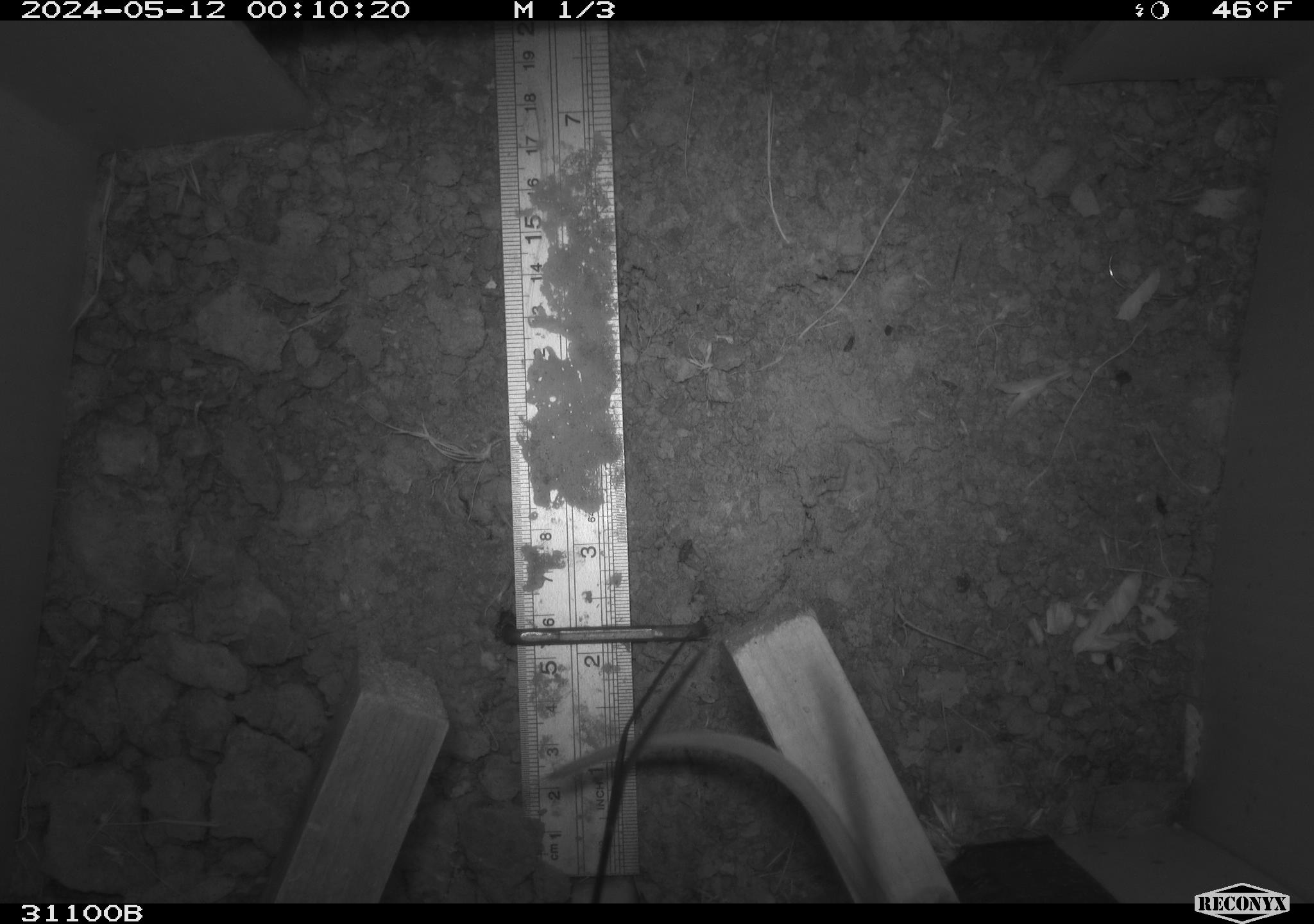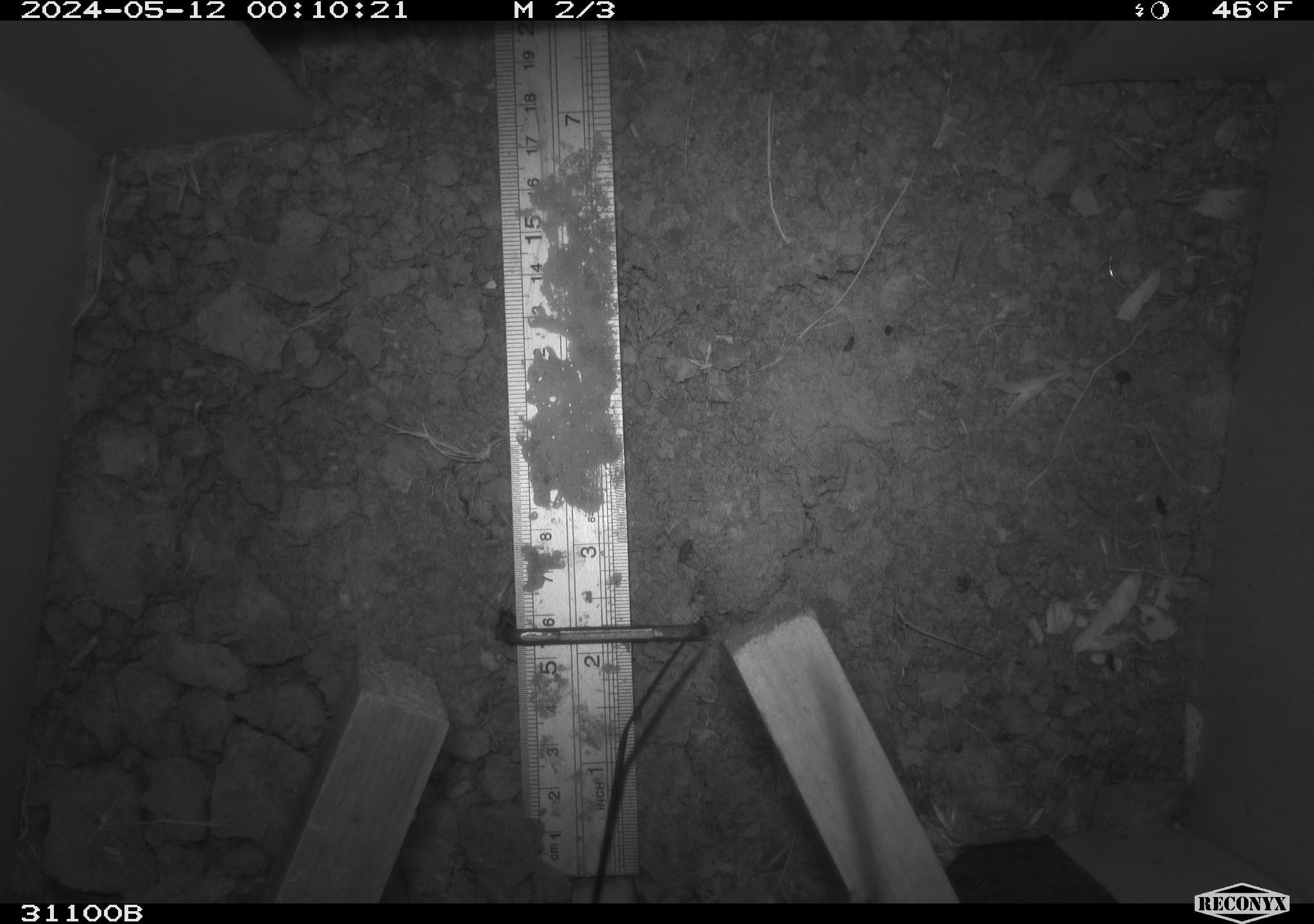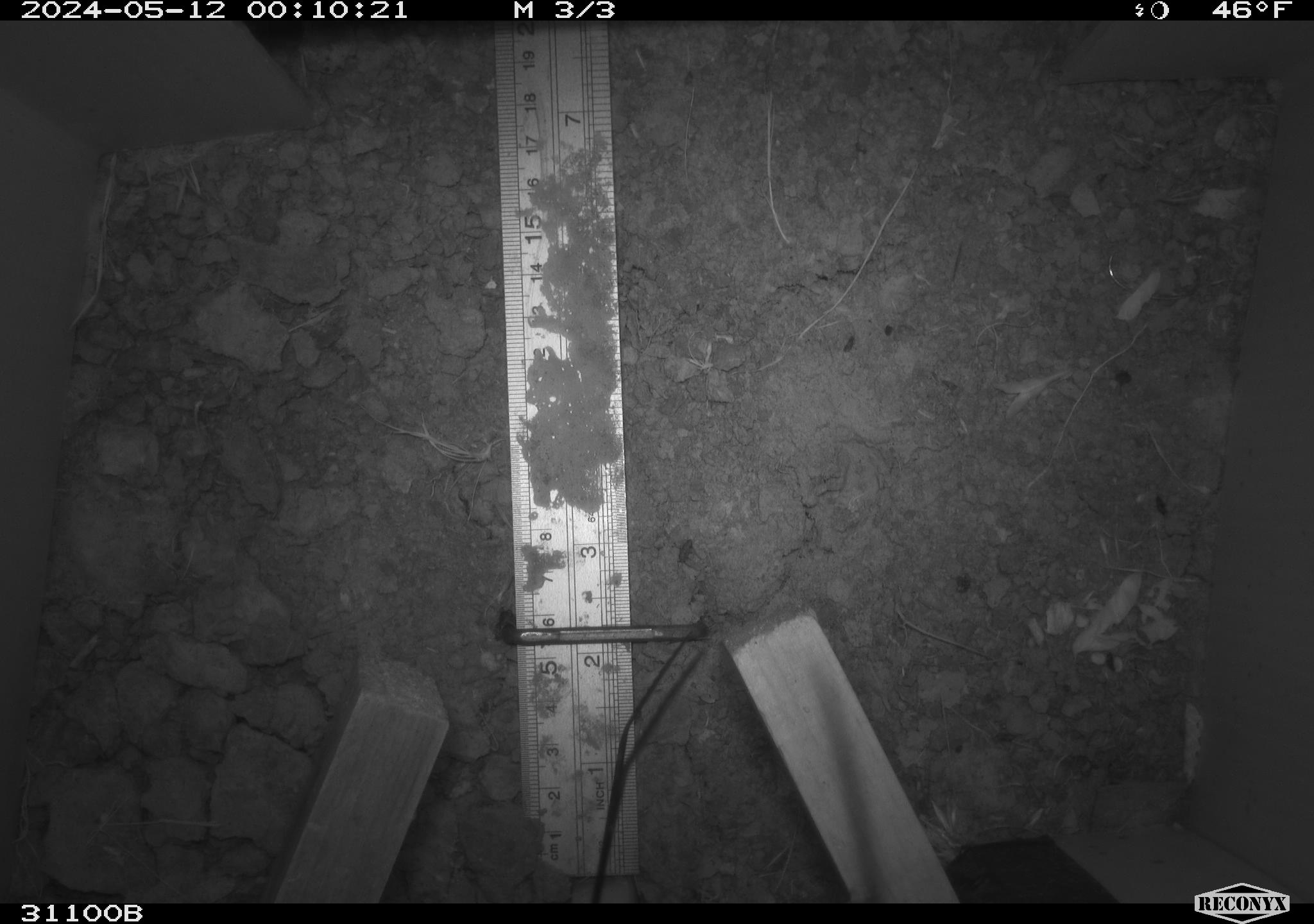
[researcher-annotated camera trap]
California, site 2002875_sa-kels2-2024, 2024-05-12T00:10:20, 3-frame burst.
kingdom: Animalia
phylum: Chordata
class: Mammalia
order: Rodentia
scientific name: Rodentia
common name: rodent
Rodent (Rodentia).